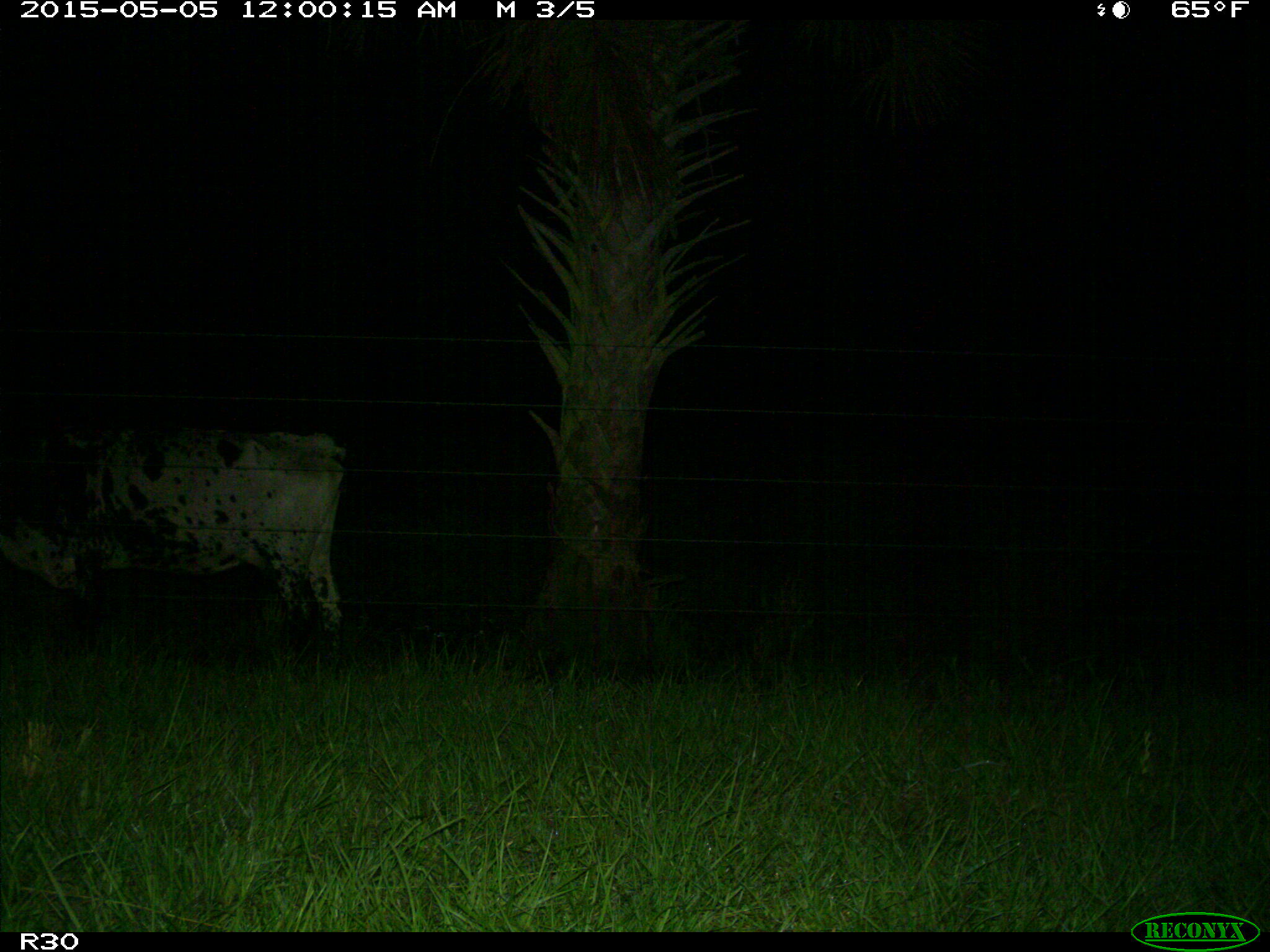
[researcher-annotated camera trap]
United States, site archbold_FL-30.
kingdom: Animalia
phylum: Chordata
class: Mammalia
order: Artiodactyla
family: Bovidae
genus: Bos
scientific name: Bos taurus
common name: domestic cow